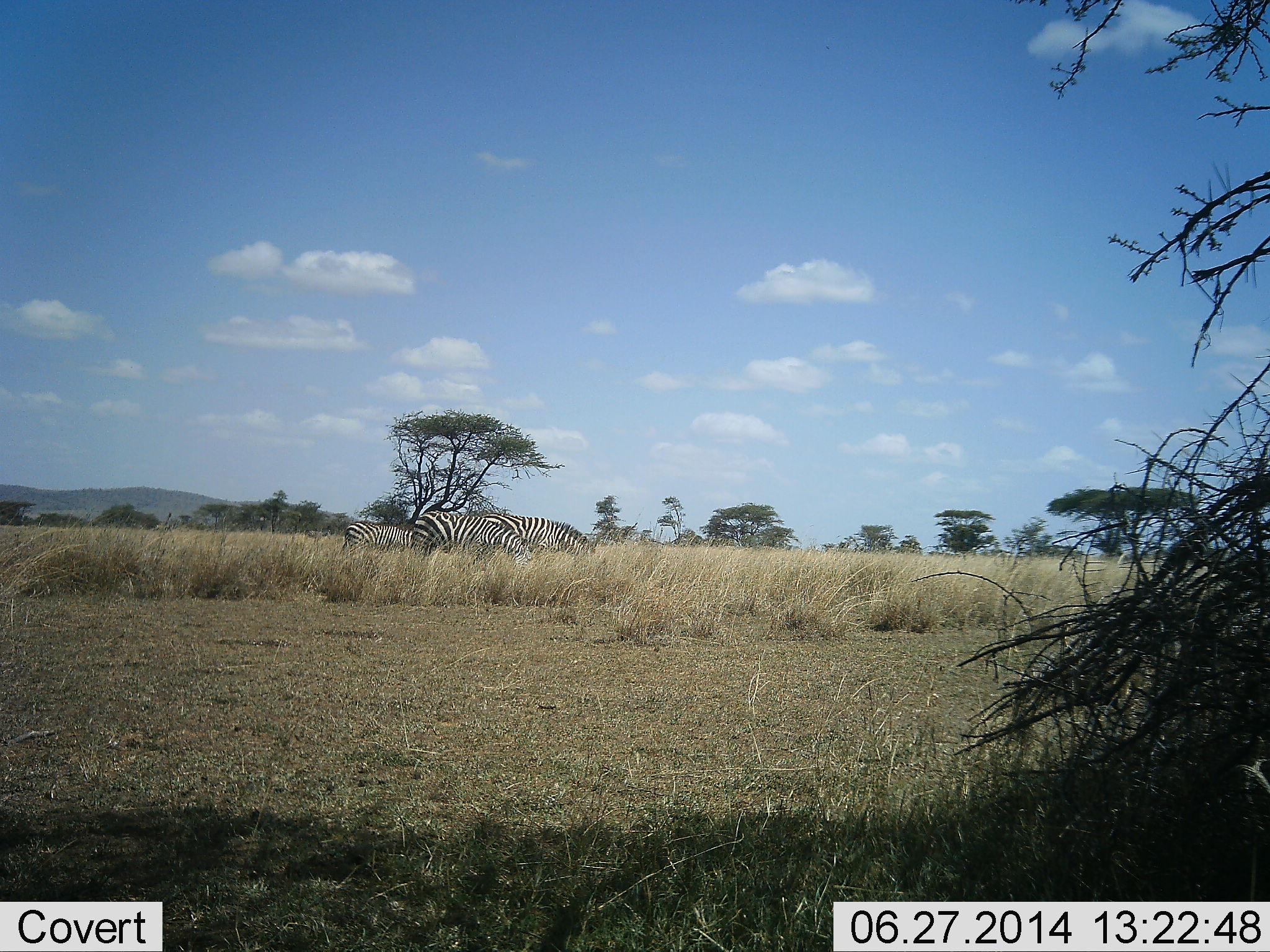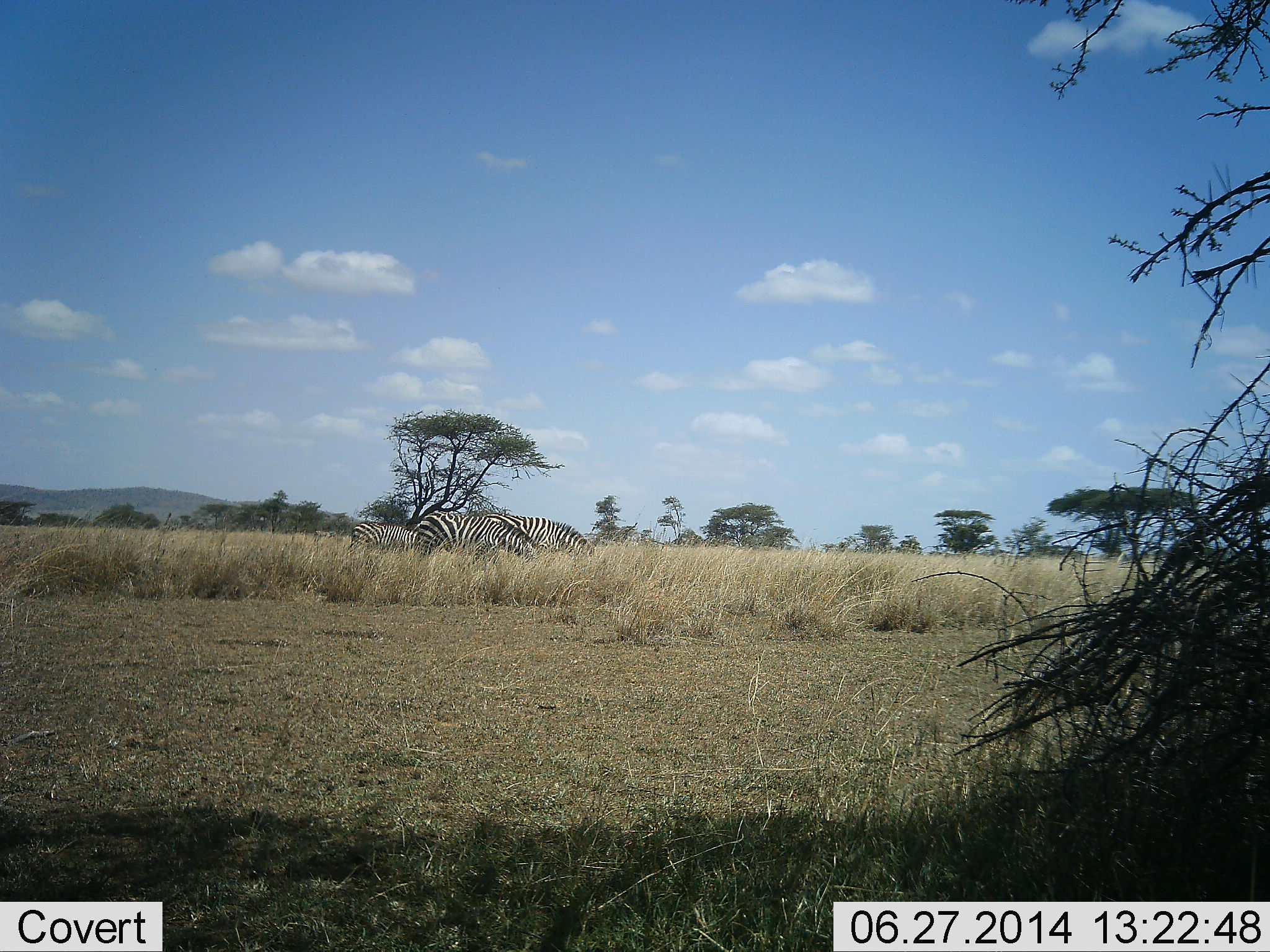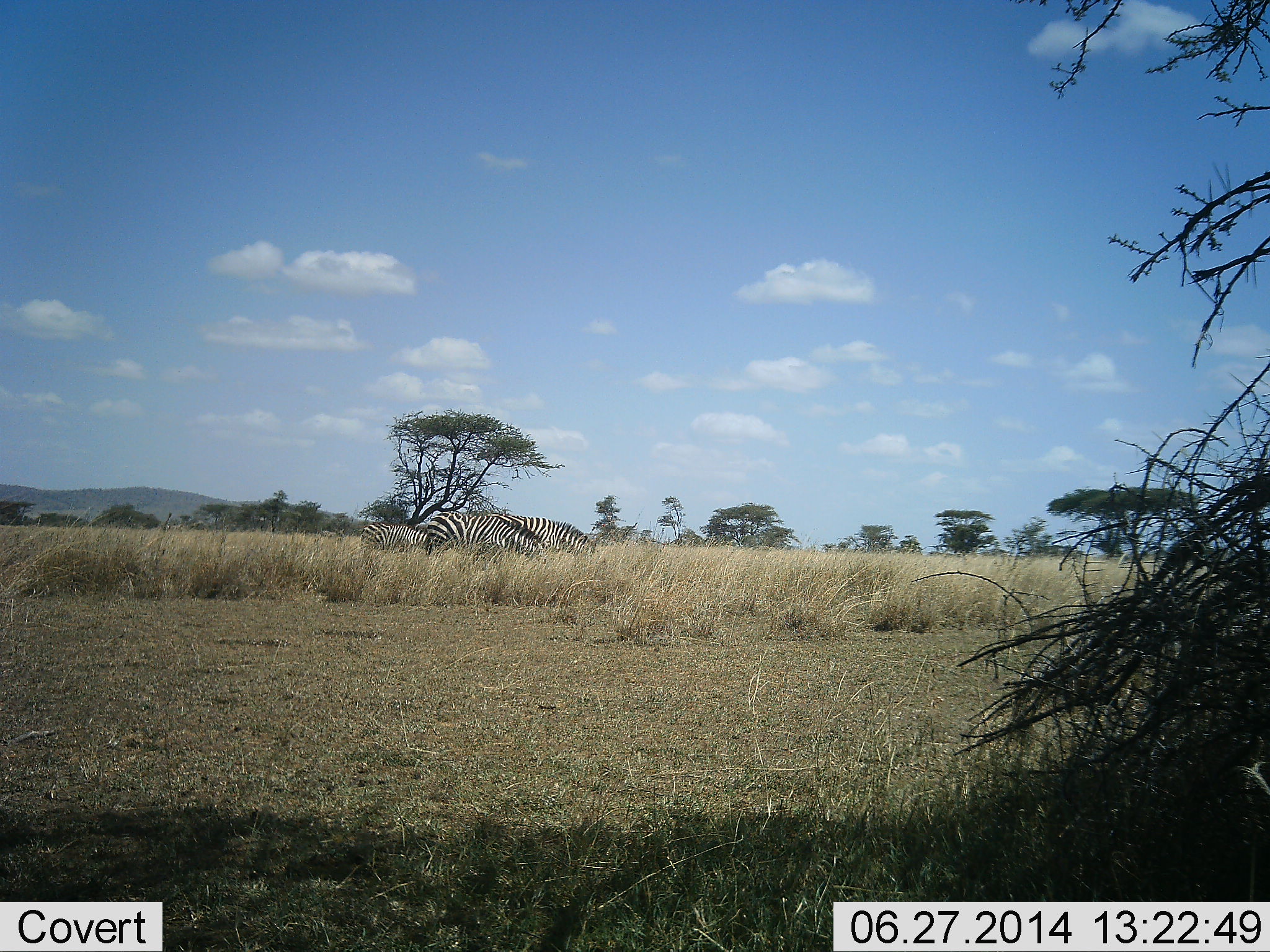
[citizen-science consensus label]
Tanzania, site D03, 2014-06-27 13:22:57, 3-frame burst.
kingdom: Animalia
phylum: Chordata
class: Mammalia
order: Perissodactyla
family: Equidae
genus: Equus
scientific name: Equus quagga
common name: plains zebra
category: zebra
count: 3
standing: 20%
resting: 10%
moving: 20%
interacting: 0%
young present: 10%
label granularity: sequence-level